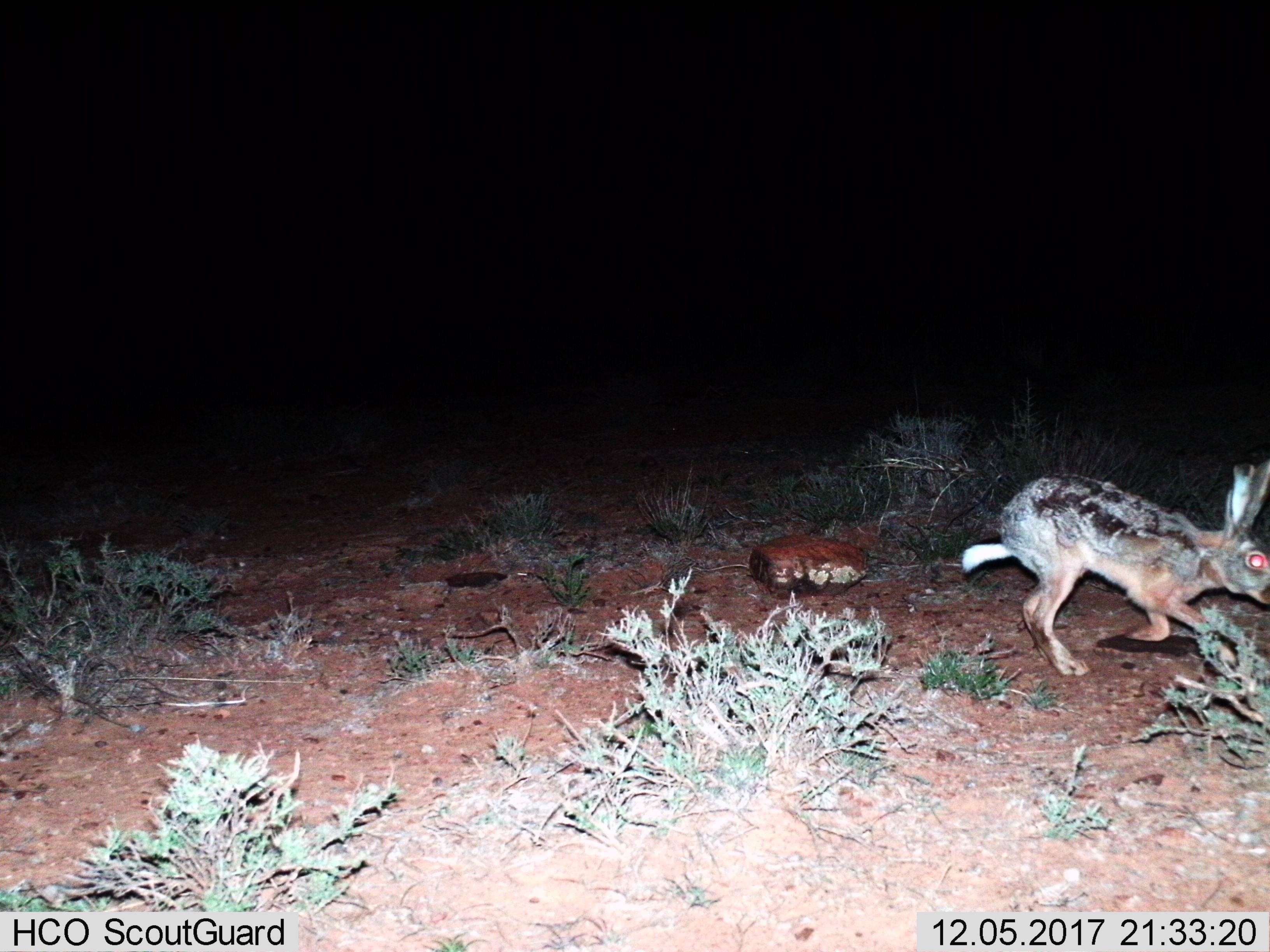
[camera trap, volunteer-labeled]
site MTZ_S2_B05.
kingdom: Animalia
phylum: Chordata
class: Mammalia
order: Lagomorpha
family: Leporidae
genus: Lepus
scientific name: Lepus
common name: hare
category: hareunknown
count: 1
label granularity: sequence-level